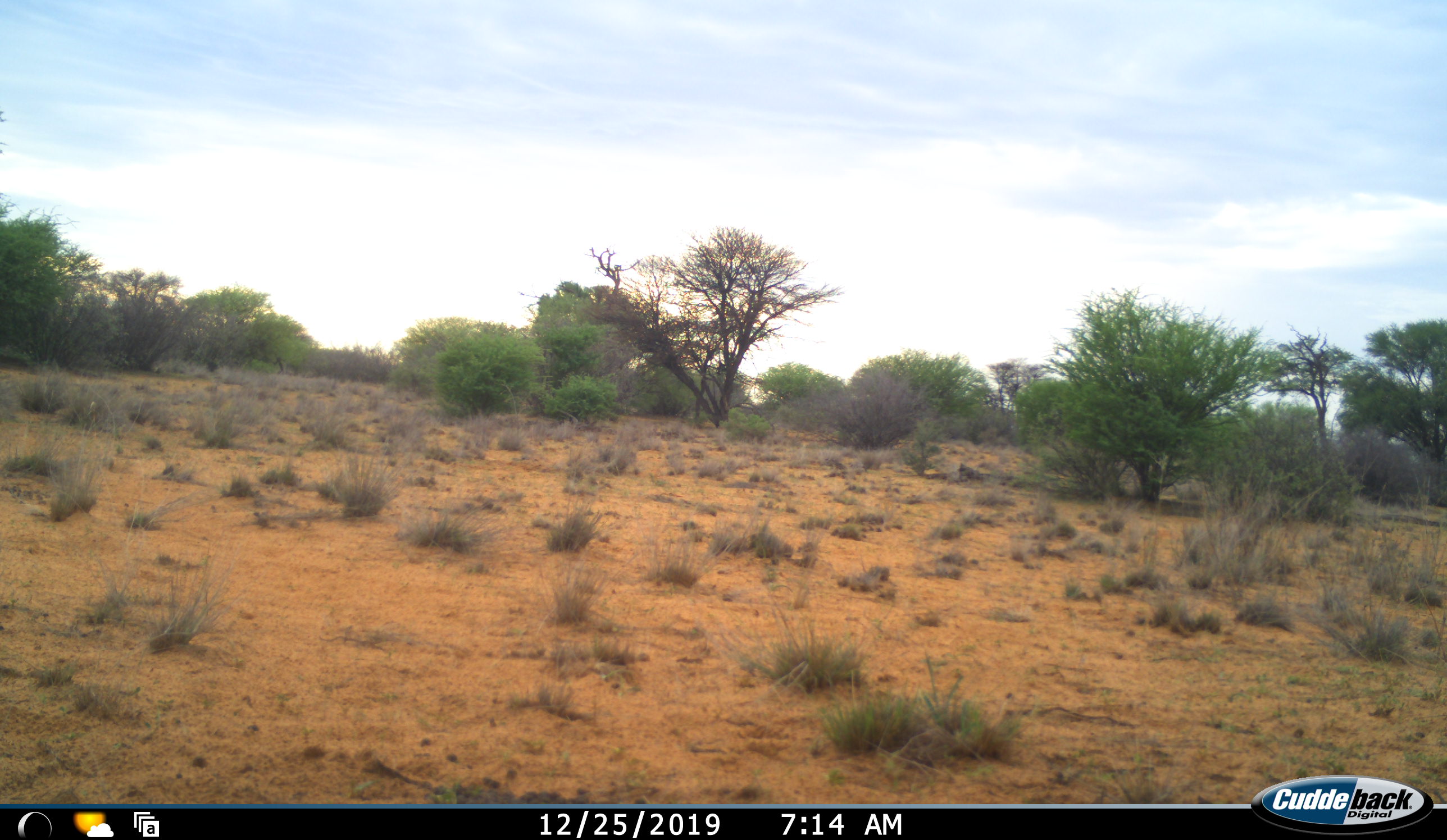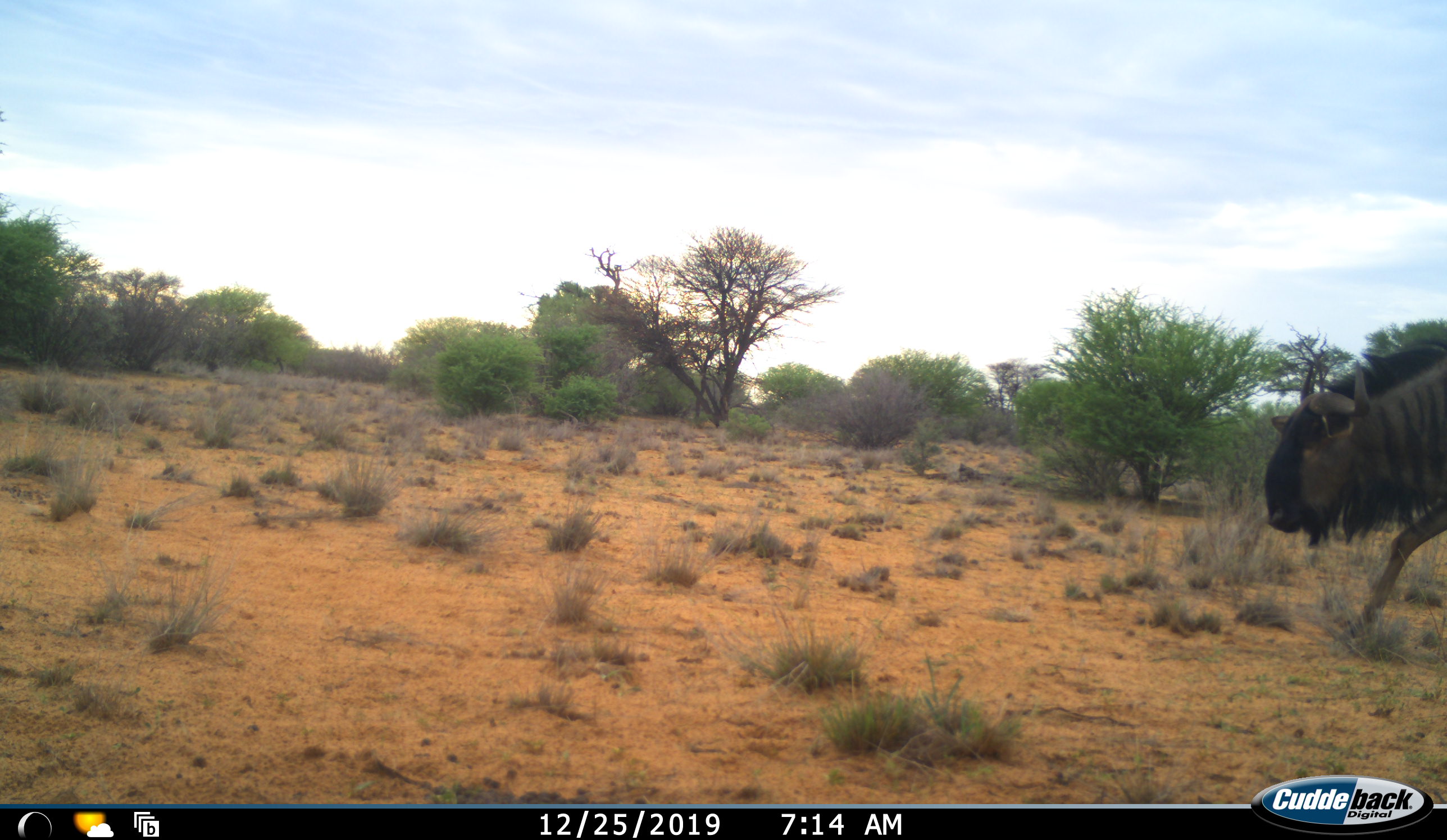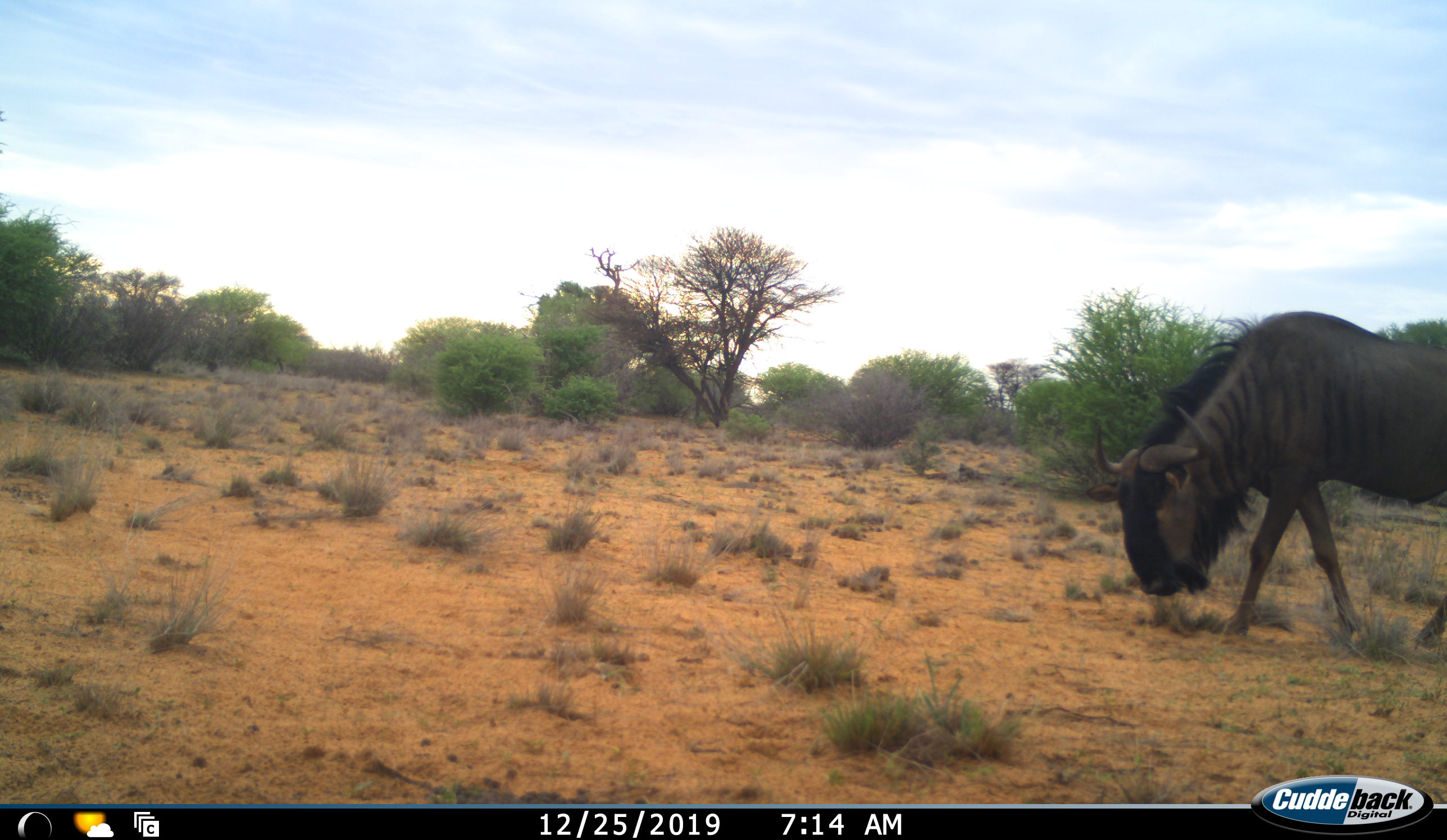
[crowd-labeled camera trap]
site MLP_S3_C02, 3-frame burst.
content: unidentified animal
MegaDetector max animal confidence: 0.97